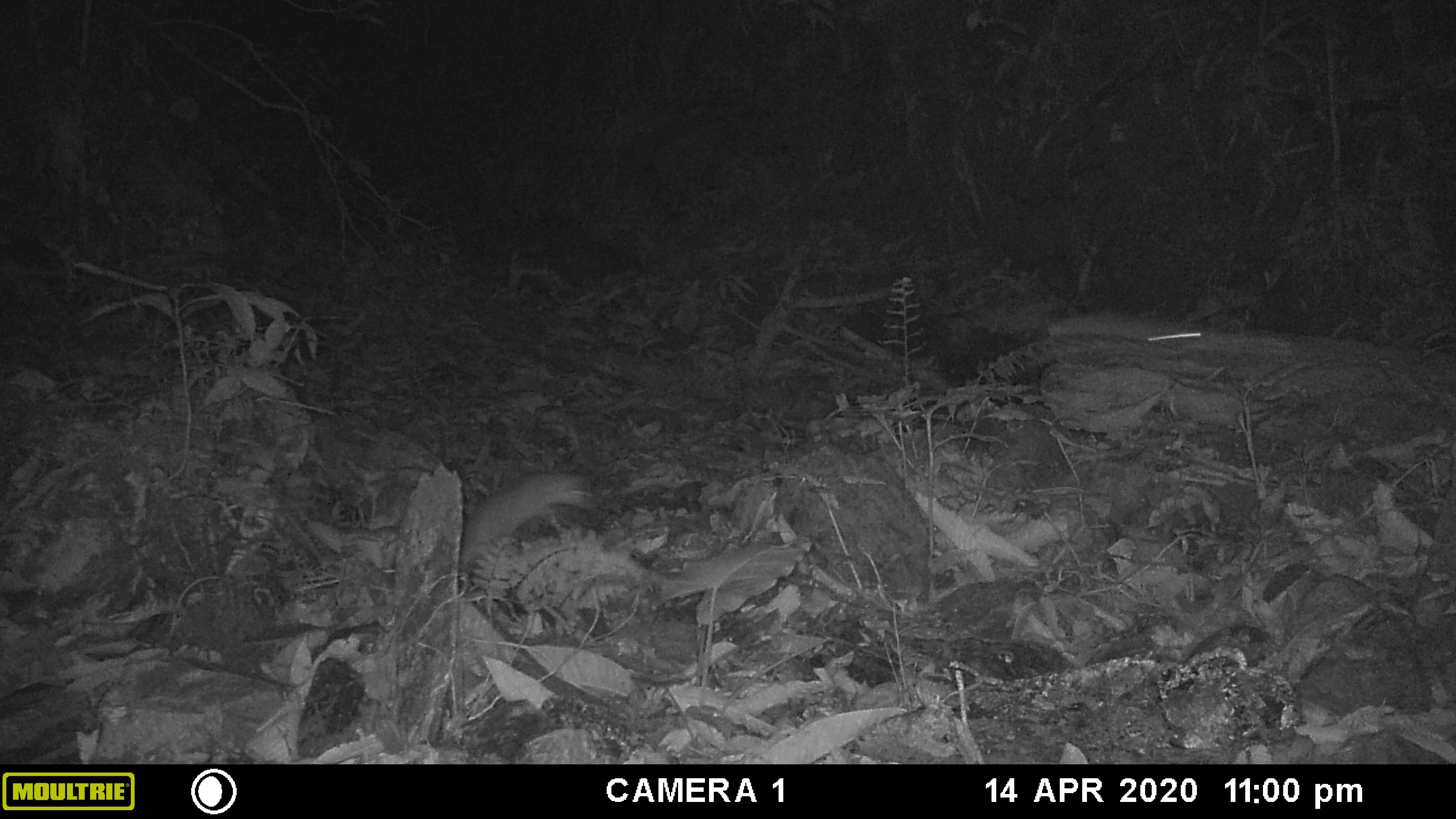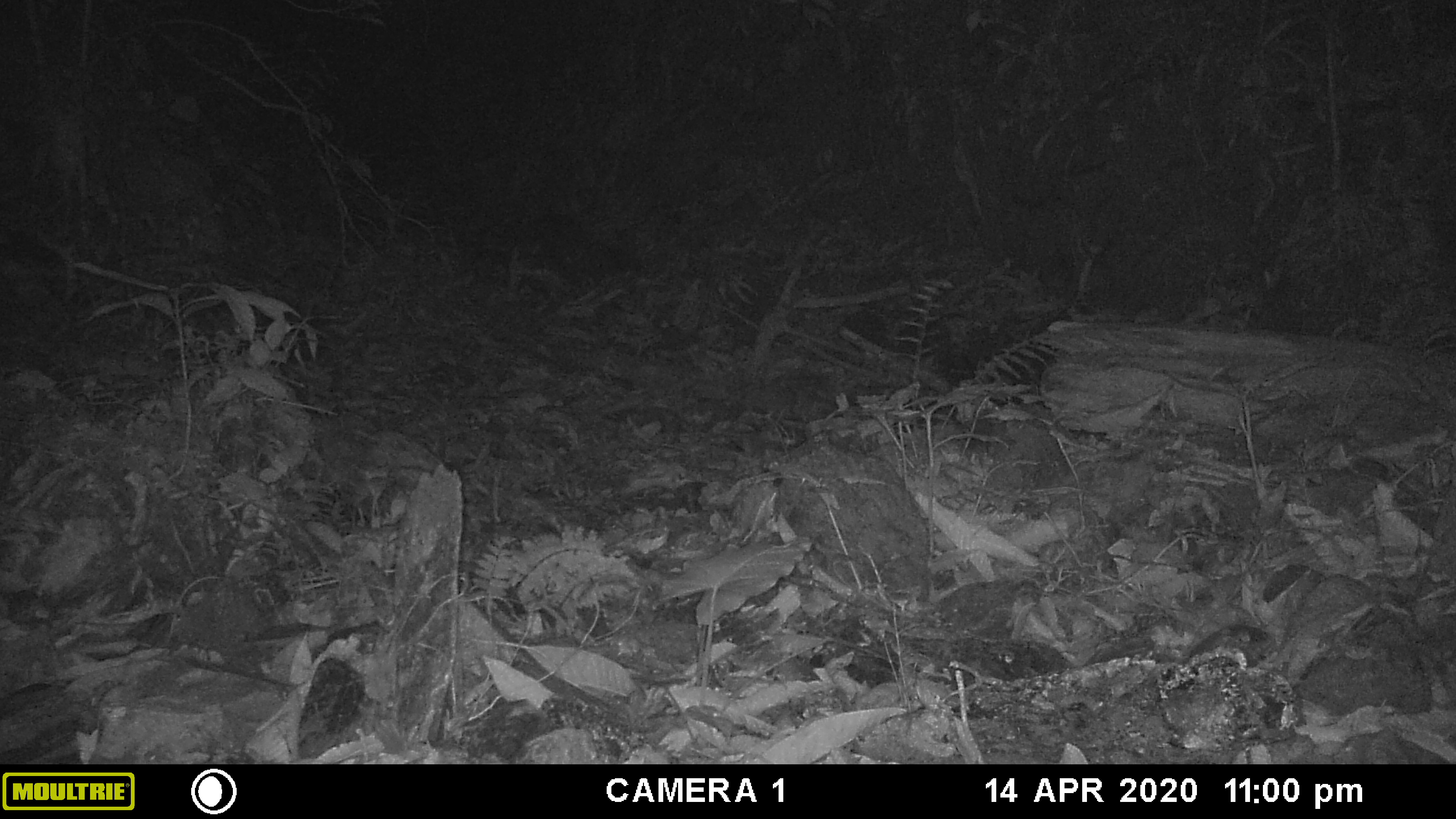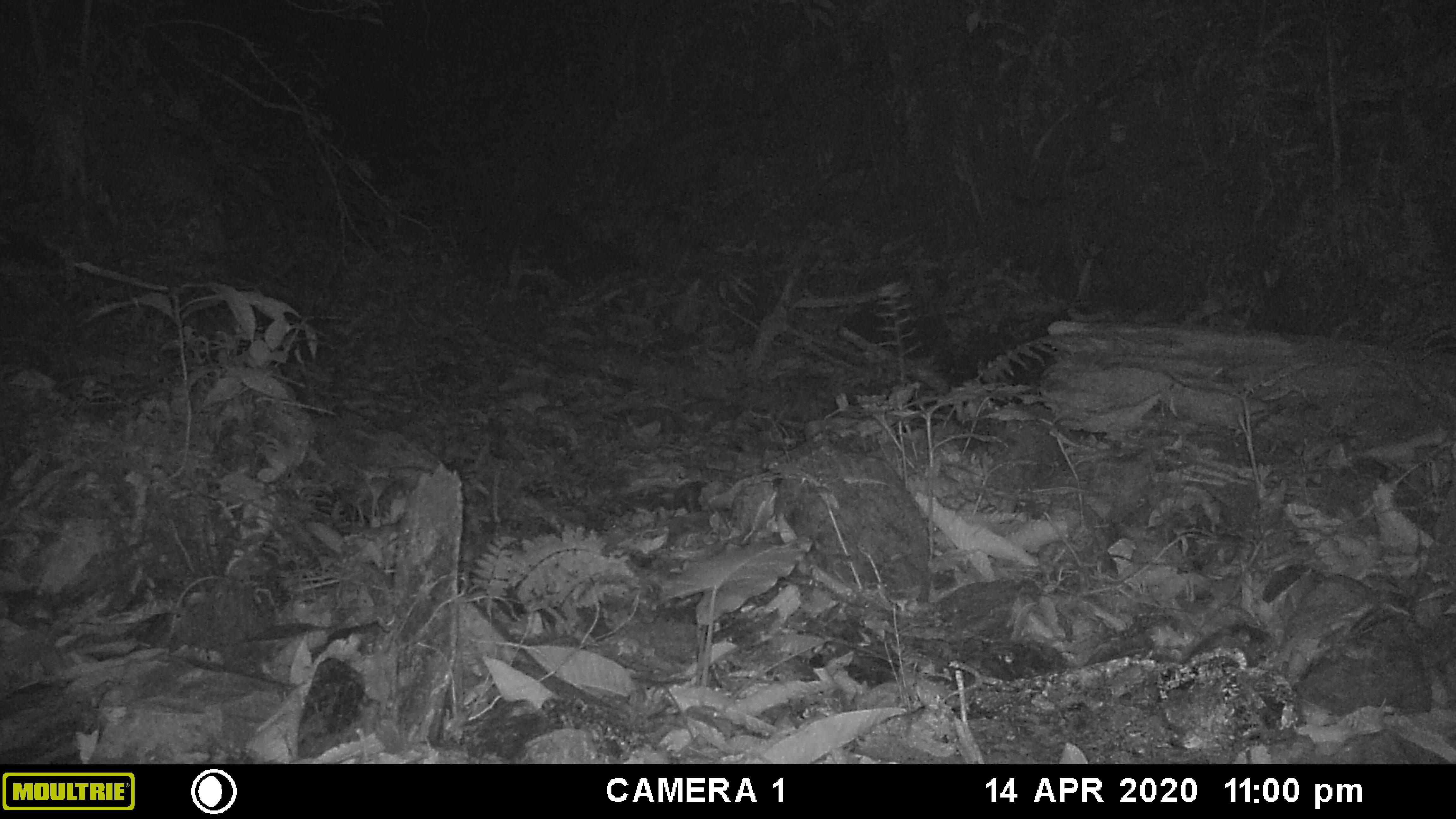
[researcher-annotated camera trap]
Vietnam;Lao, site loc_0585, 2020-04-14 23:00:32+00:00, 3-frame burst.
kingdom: Animalia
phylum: Chordata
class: Mammalia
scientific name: Mammalia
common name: mammal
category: unidentified small mammal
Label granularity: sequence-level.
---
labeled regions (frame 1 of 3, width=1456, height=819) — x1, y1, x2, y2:
unidentified small mammal: 458, 465, 599, 603